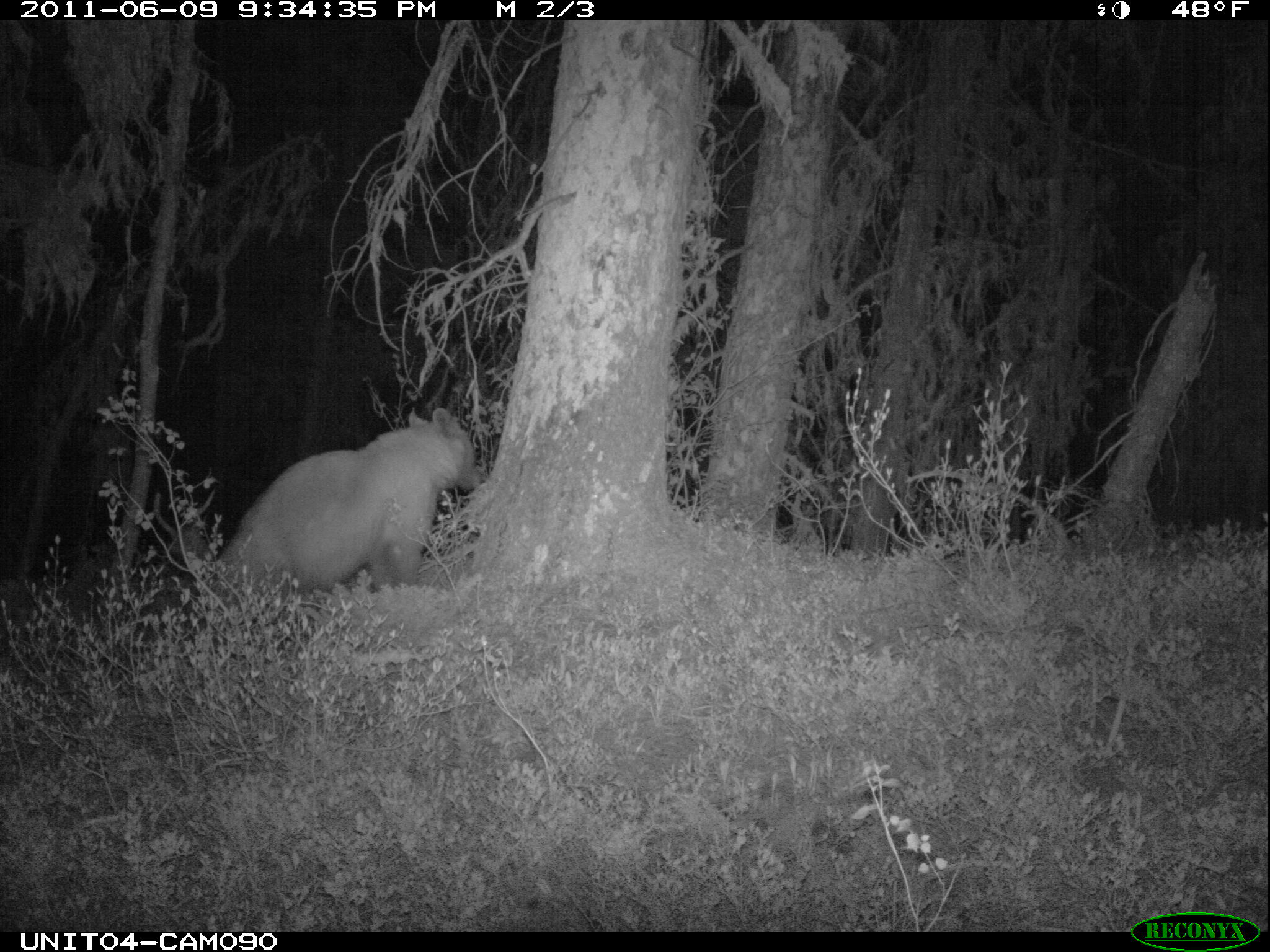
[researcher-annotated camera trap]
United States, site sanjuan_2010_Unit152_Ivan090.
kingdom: Animalia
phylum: Chordata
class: Mammalia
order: Carnivora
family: Ursidae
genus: Ursus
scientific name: Ursus americanus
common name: american black bear